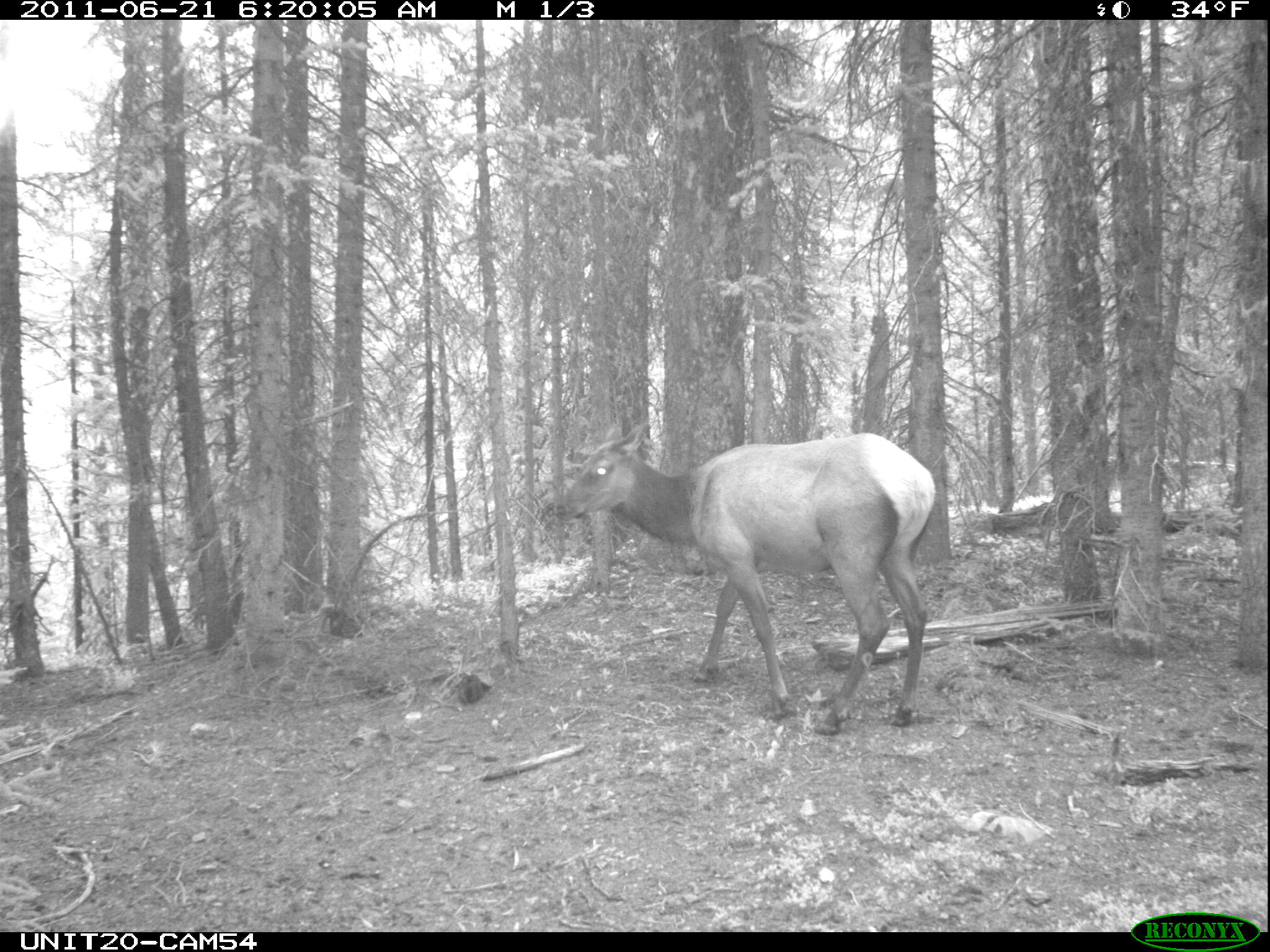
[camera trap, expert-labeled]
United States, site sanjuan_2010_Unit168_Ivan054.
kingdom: Animalia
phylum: Chordata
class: Mammalia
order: Artiodactyla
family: Cervidae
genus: Cervus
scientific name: Cervus elaphus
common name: red deer